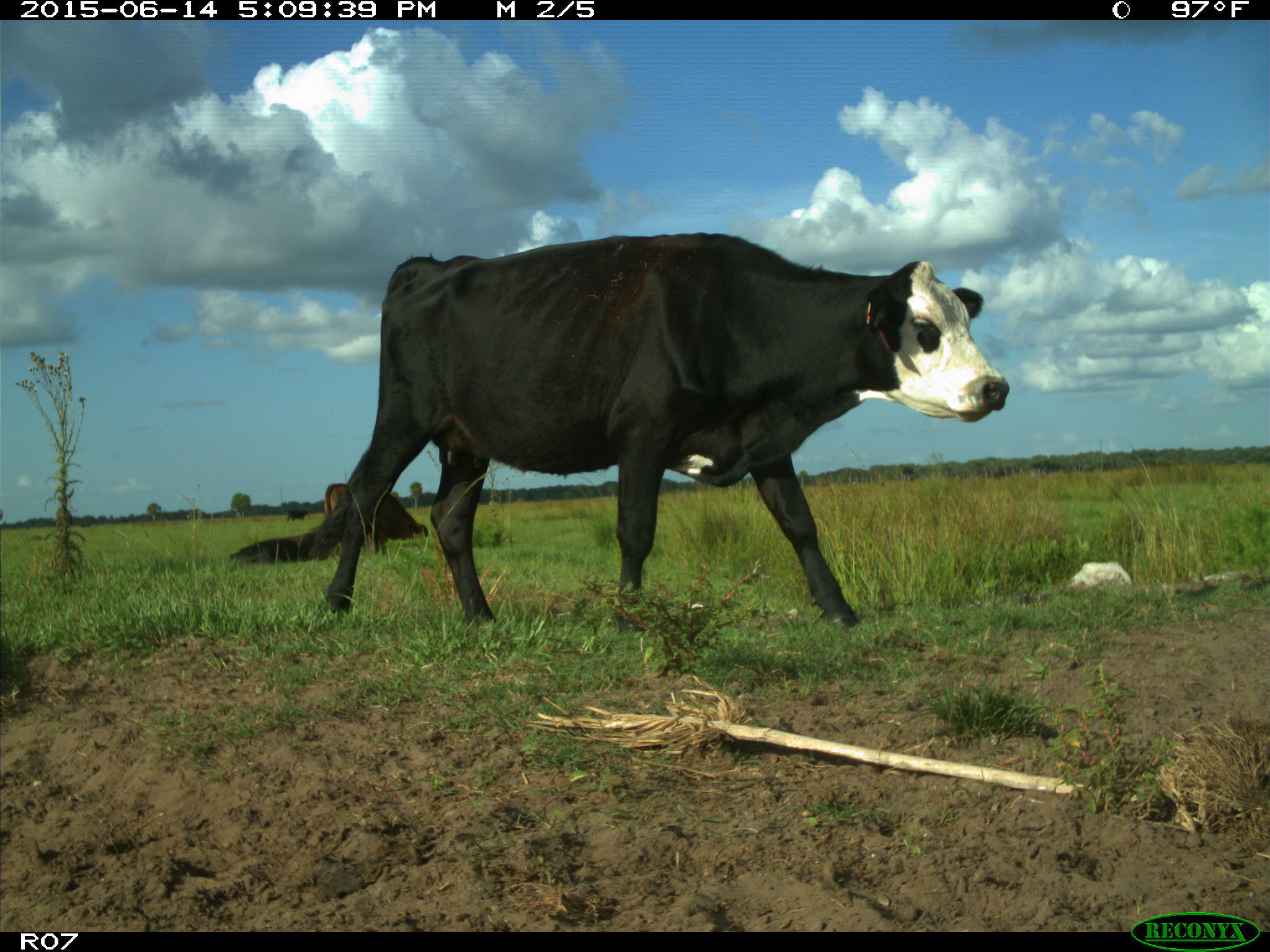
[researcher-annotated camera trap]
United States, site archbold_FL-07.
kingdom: Animalia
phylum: Chordata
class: Mammalia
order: Artiodactyla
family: Bovidae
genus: Bos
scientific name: Bos taurus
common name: domestic cow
Bos taurus (domestic cow).